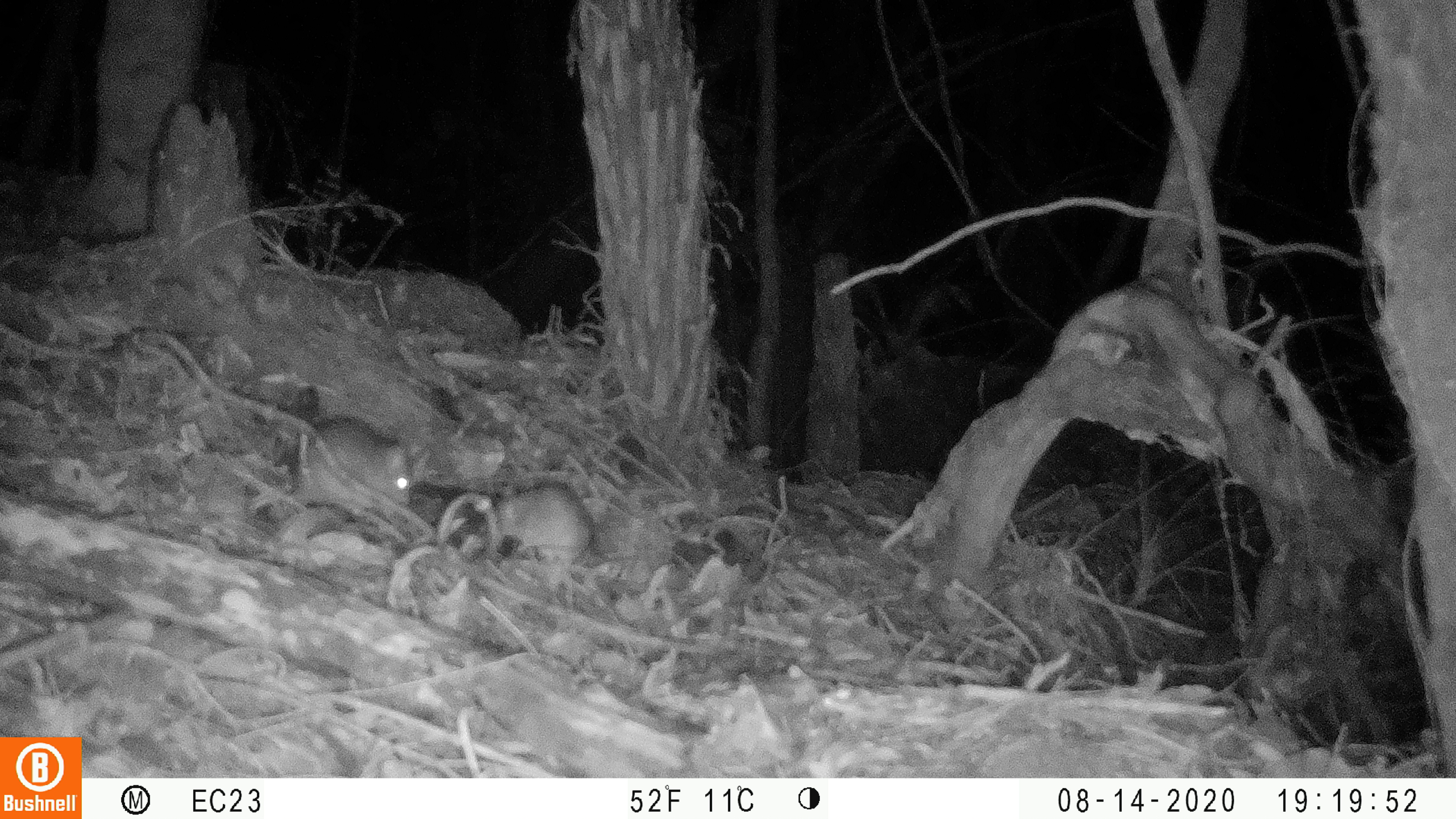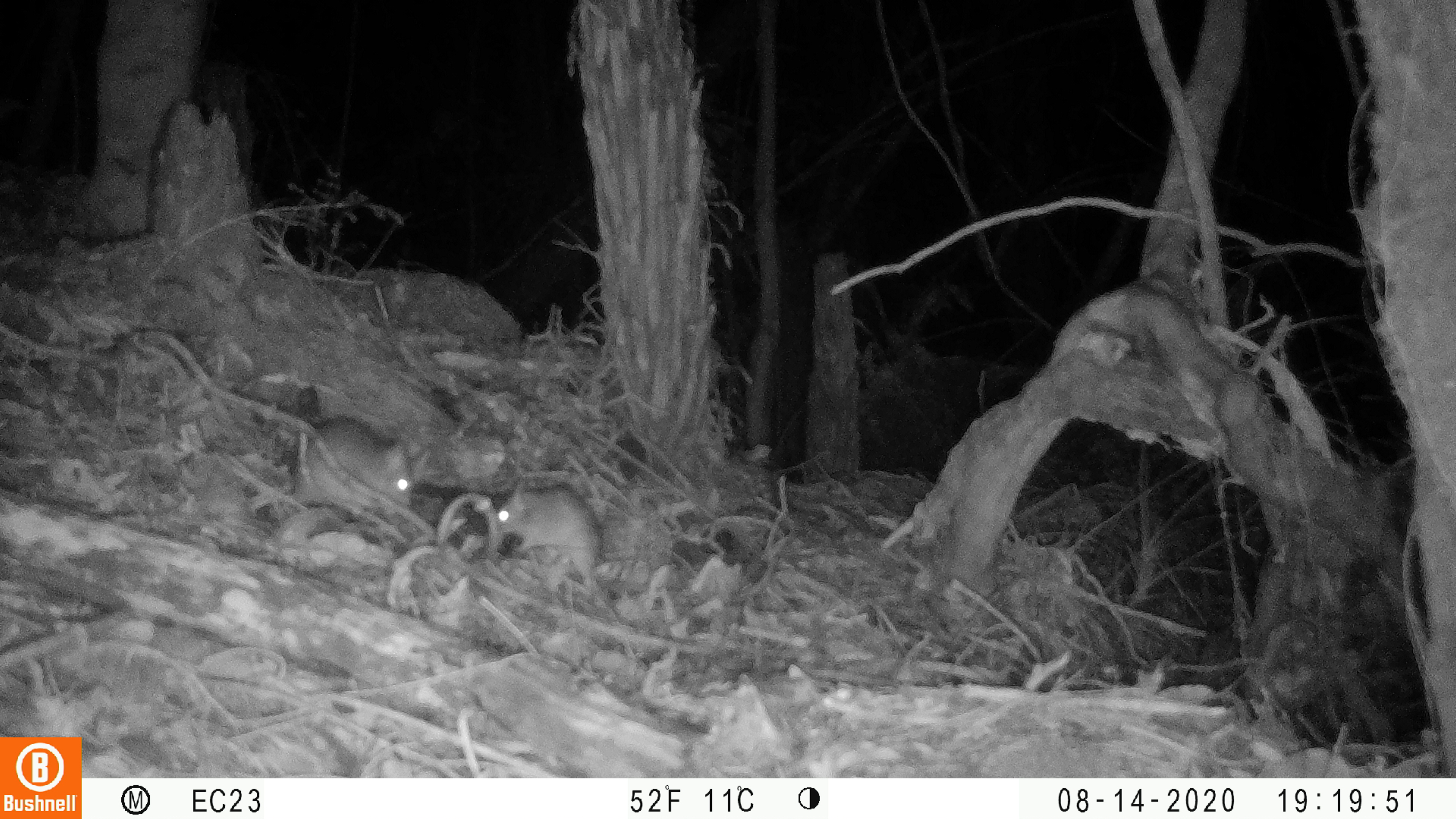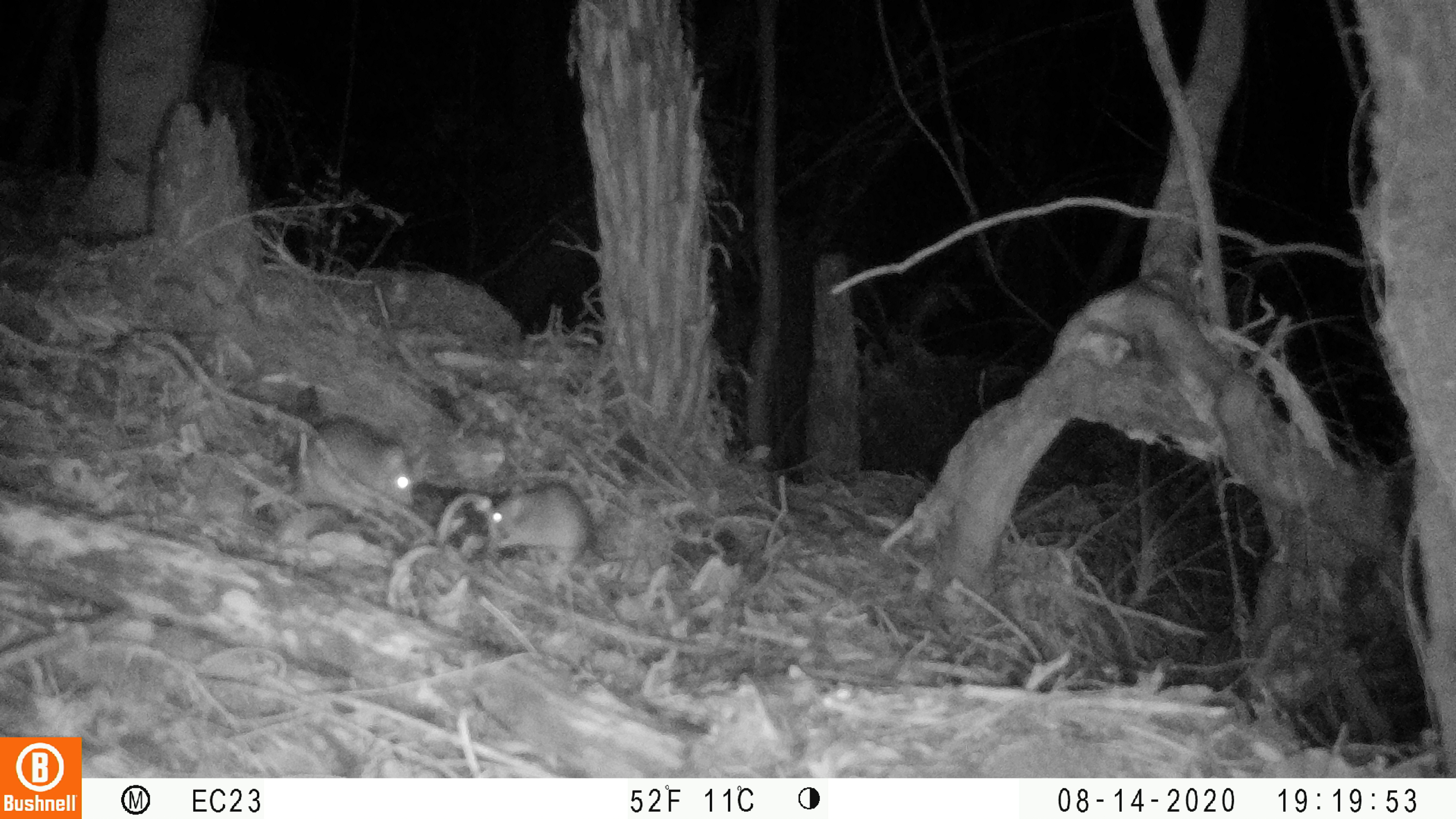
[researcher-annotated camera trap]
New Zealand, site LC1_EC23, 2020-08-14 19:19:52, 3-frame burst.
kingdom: Animalia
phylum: Chordata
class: Mammalia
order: Rodentia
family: Muridae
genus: Rattus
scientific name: Rattus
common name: rat